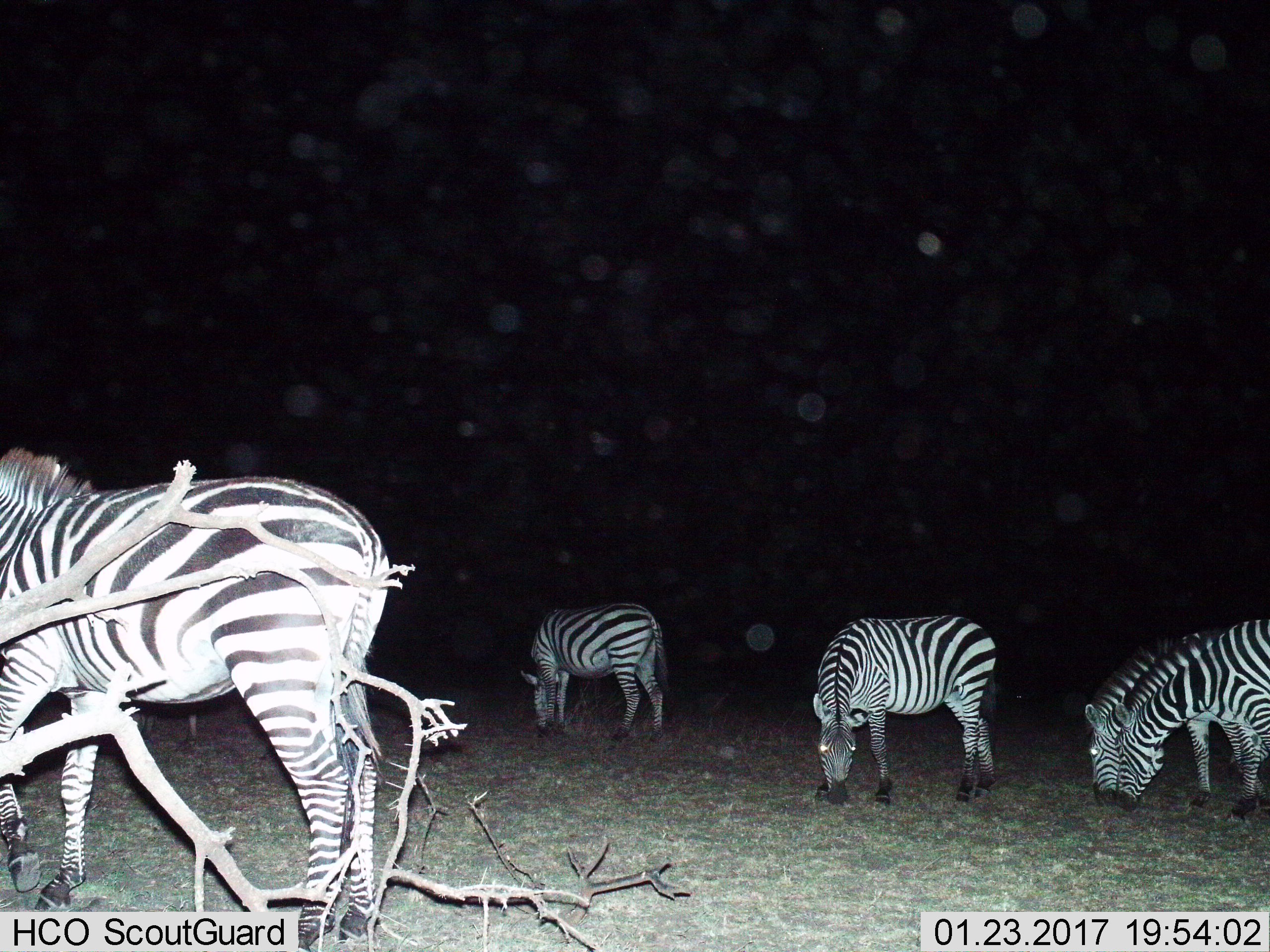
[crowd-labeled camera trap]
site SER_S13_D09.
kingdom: Animalia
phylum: Chordata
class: Mammalia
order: Perissodactyla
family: Equidae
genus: Equus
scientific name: Equus quagga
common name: plains zebra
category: zebraplains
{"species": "zebraplains (plains zebra) (Equus quagga)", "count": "5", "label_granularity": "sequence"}